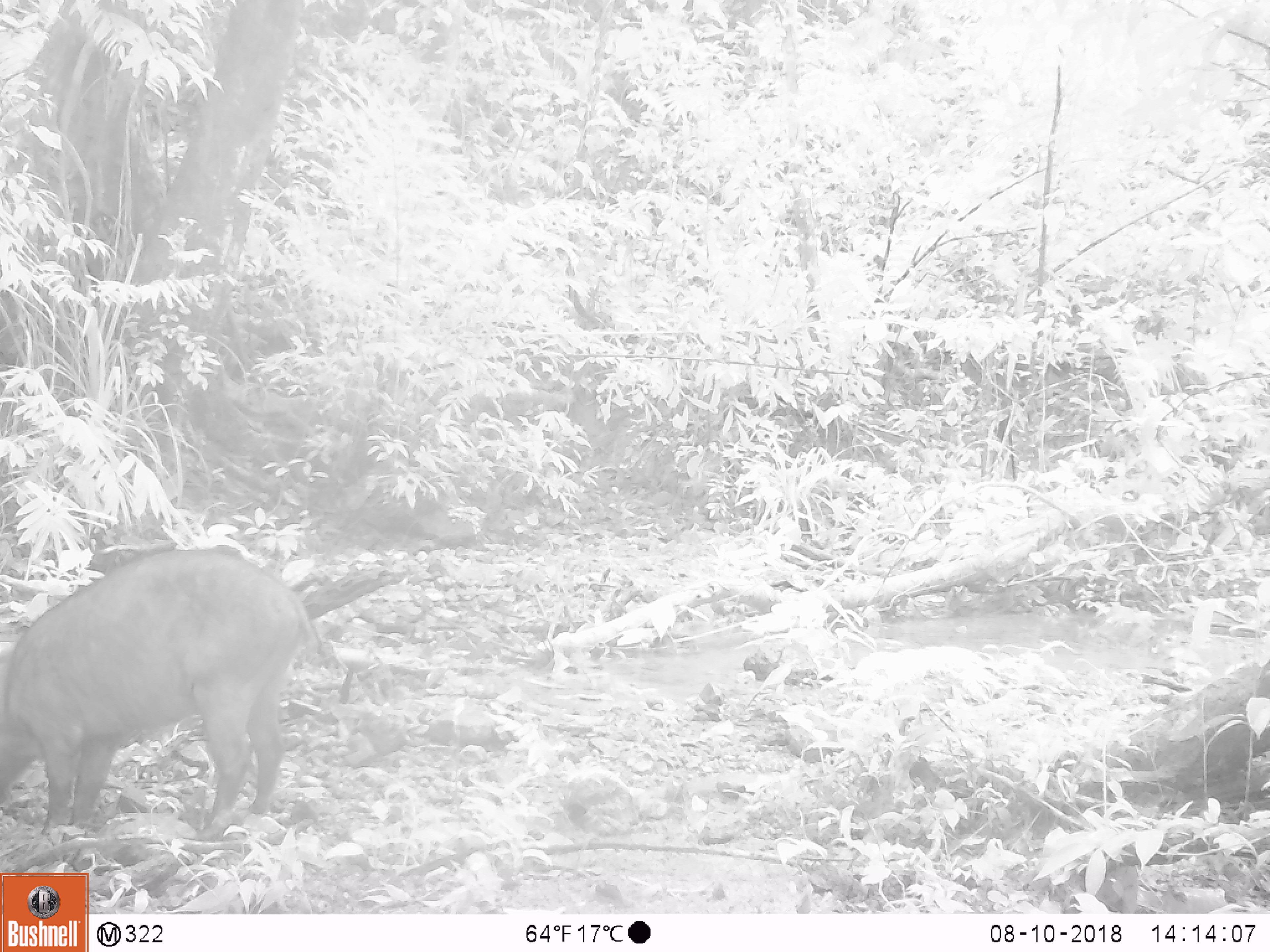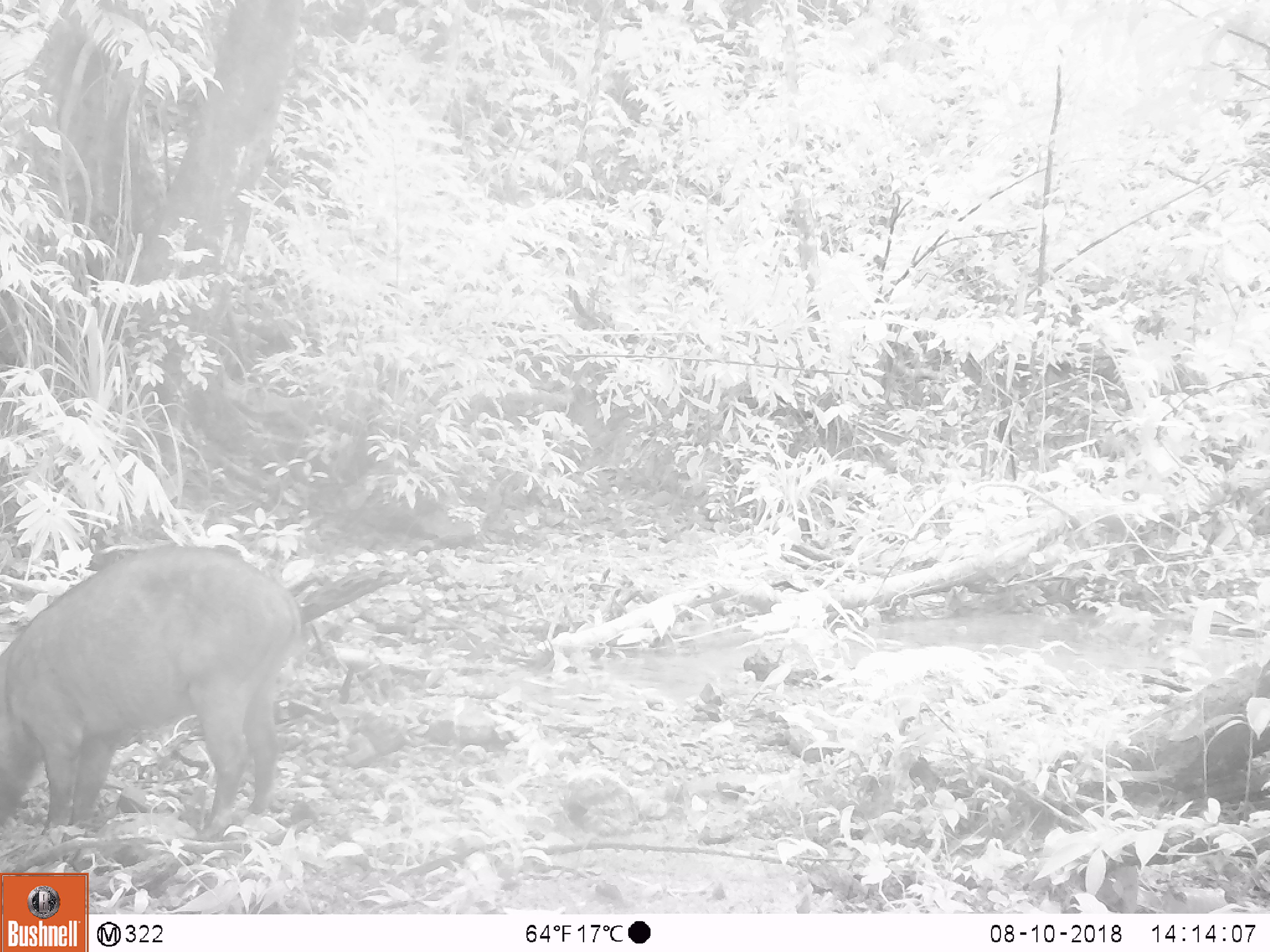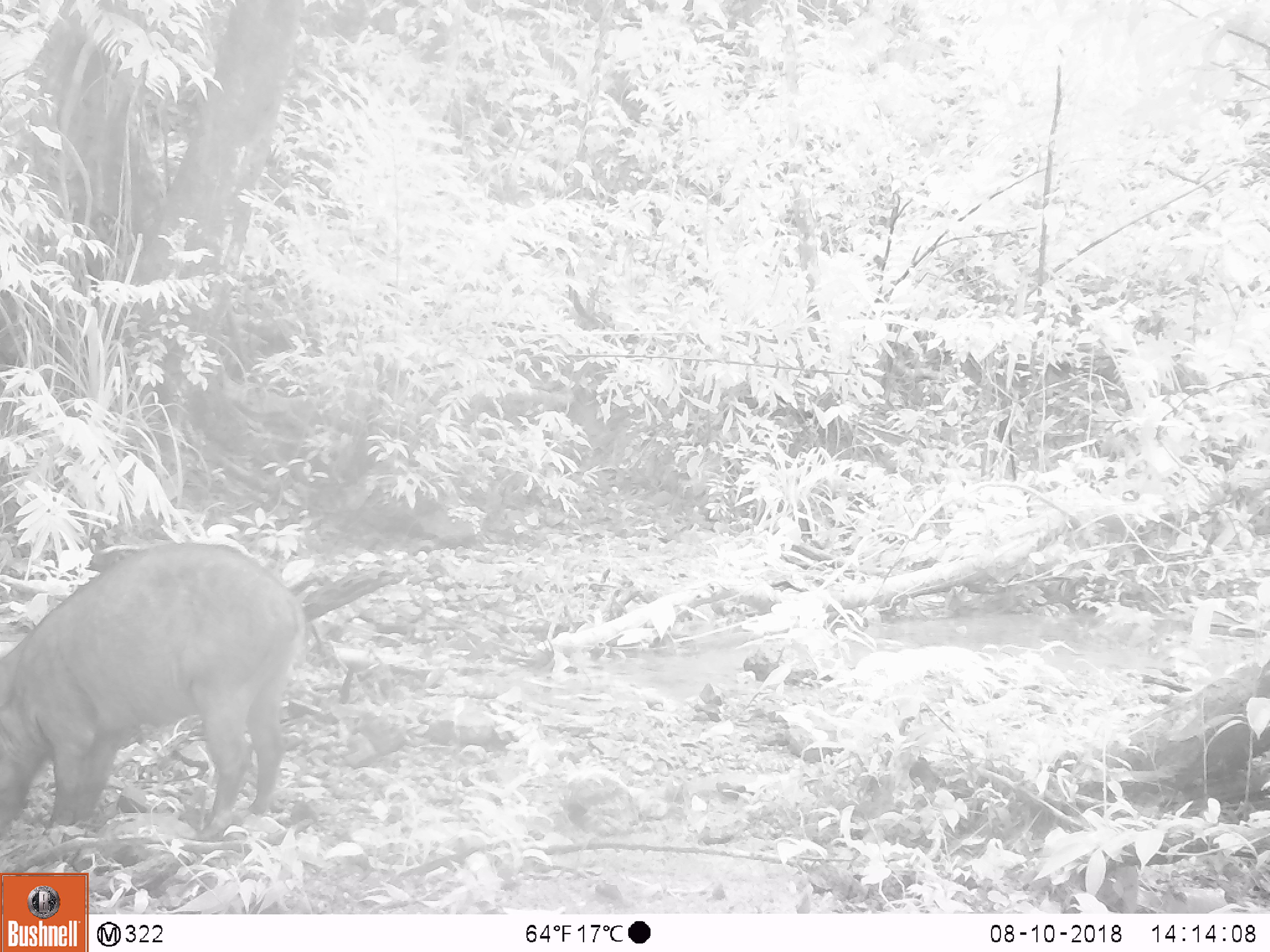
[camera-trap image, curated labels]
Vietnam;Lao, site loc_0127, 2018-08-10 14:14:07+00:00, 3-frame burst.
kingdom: Animalia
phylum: Chordata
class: Mammalia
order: Artiodactyla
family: Suidae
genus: Sus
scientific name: Sus scrofa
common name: eurasian wild pig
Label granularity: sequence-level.